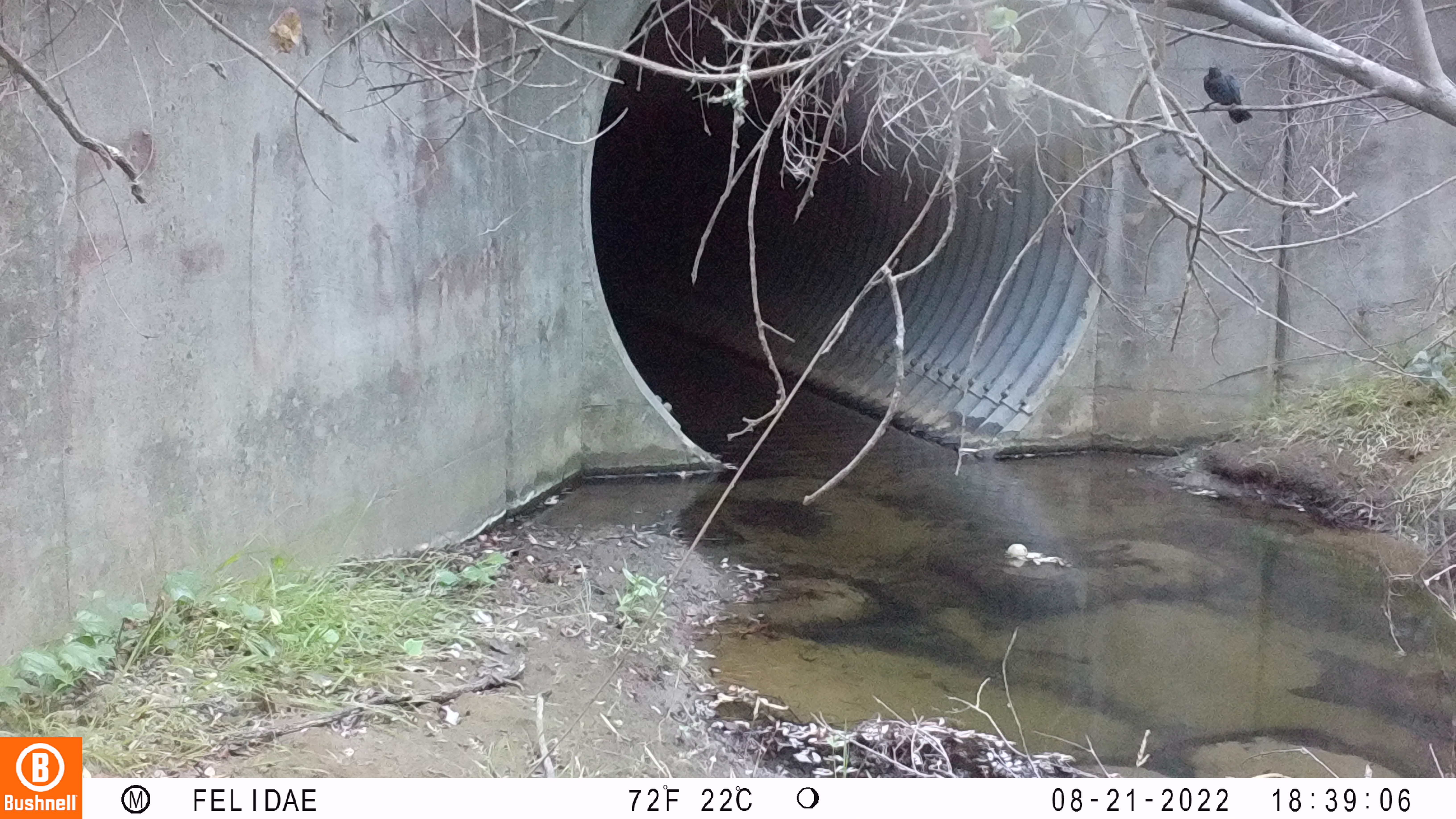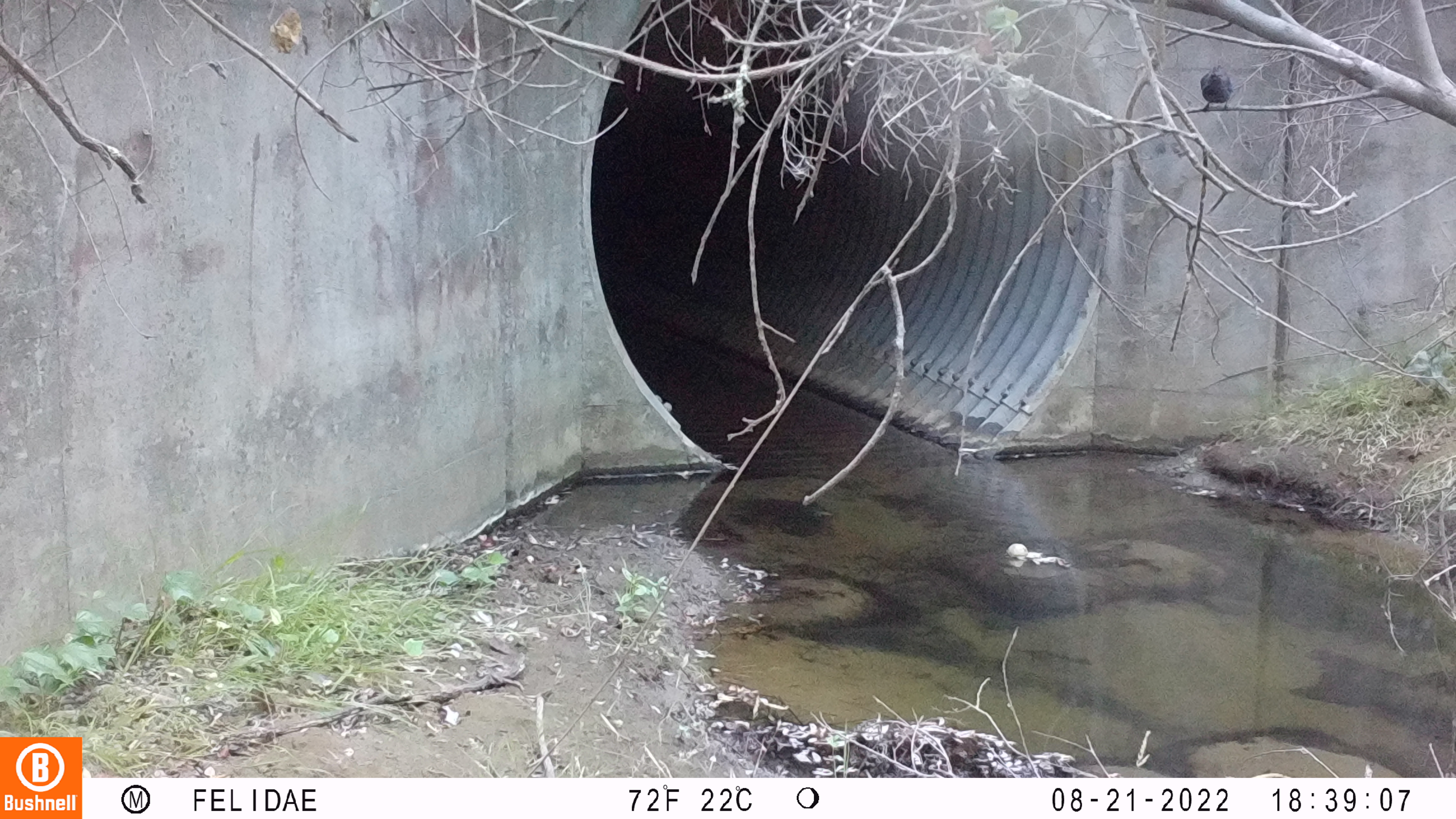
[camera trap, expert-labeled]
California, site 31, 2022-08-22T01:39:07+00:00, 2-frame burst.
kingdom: Animalia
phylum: Chordata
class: Aves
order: Passeriformes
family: Corvidae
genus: Cyanocitta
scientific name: Cyanocitta stelleri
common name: steller's jay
Steller's jay (Cyanocitta stelleri).